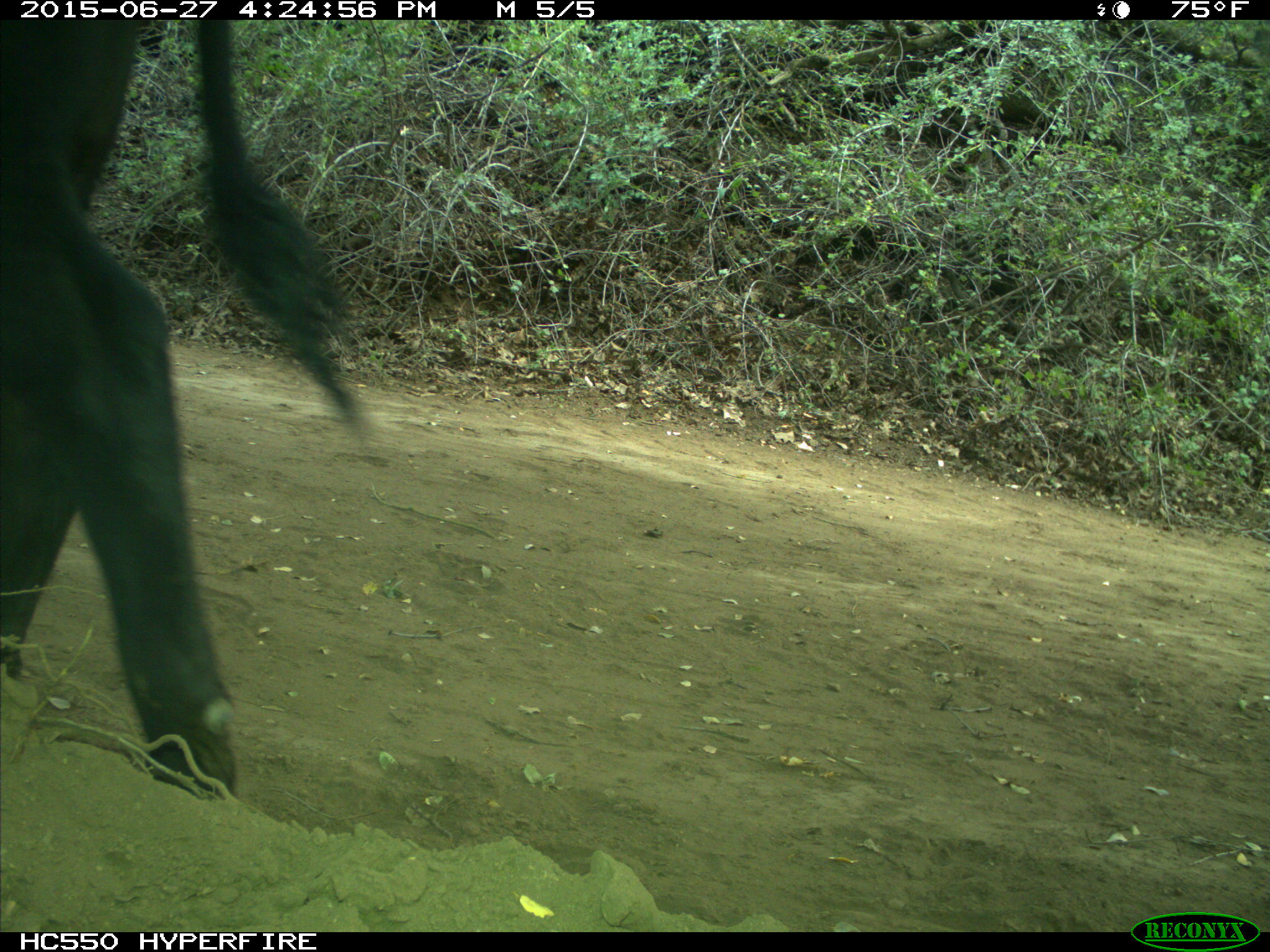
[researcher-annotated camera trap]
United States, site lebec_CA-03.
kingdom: Animalia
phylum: Chordata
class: Mammalia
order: Artiodactyla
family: Bovidae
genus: Bos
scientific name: Bos taurus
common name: domestic cow